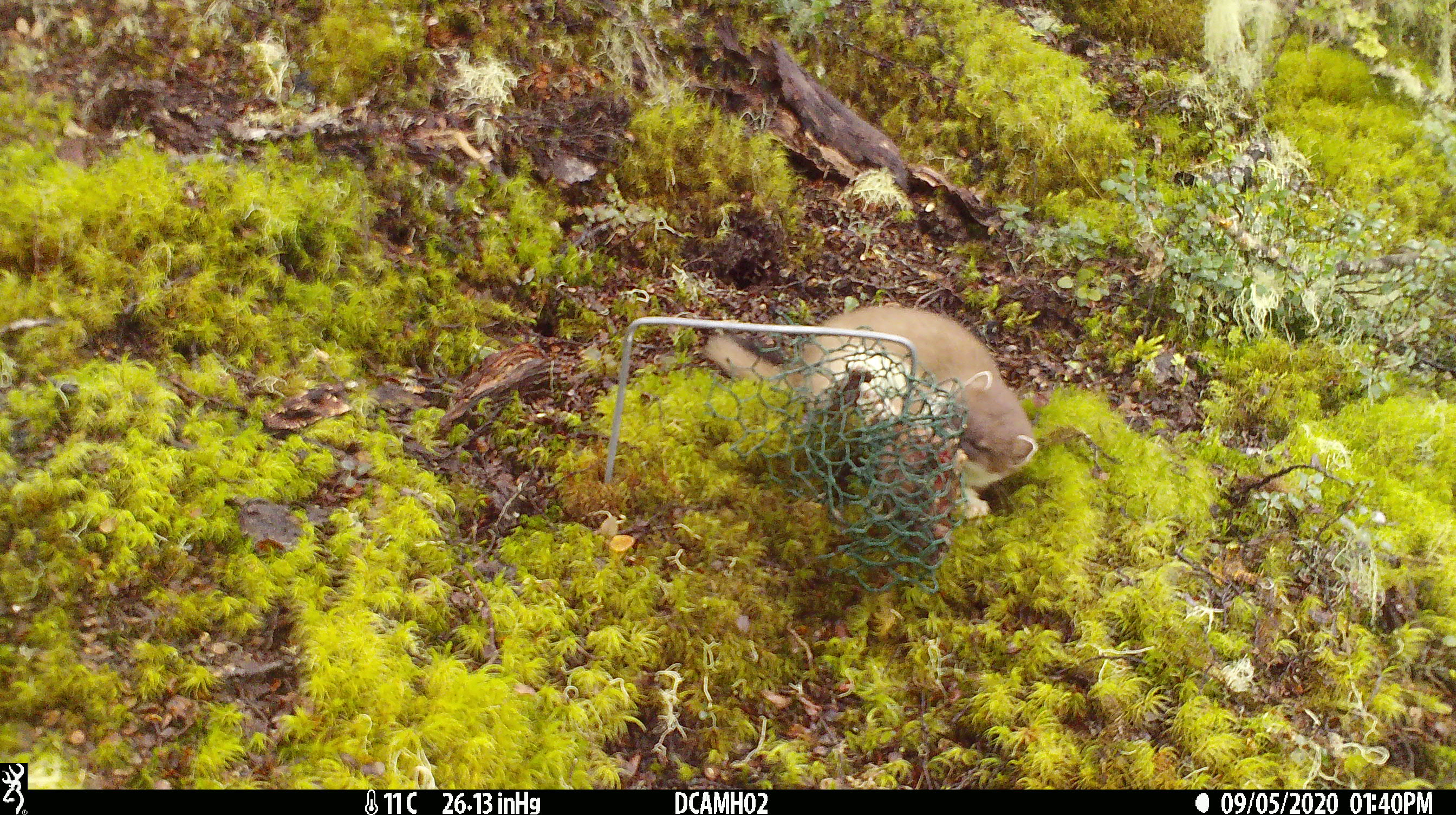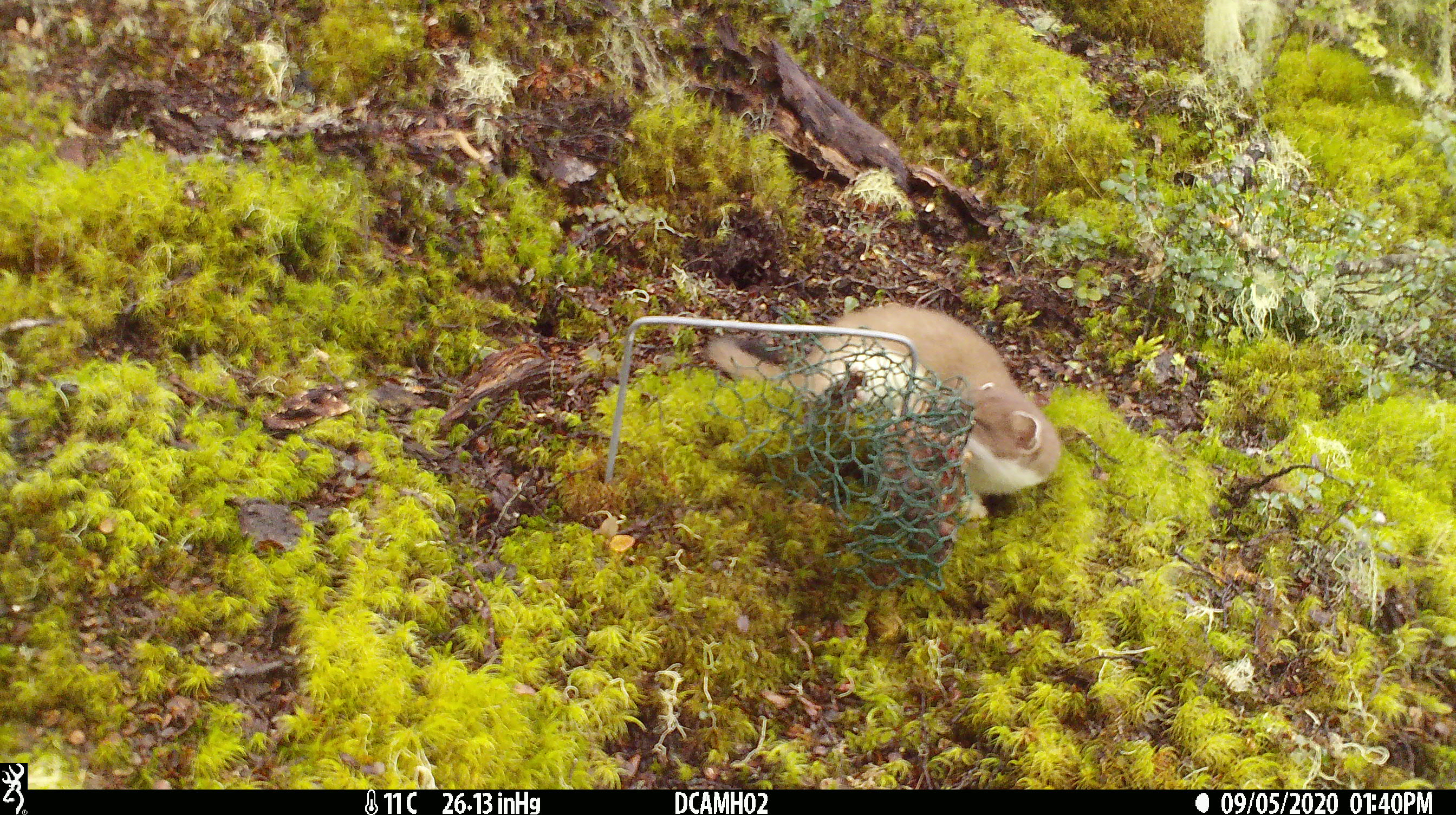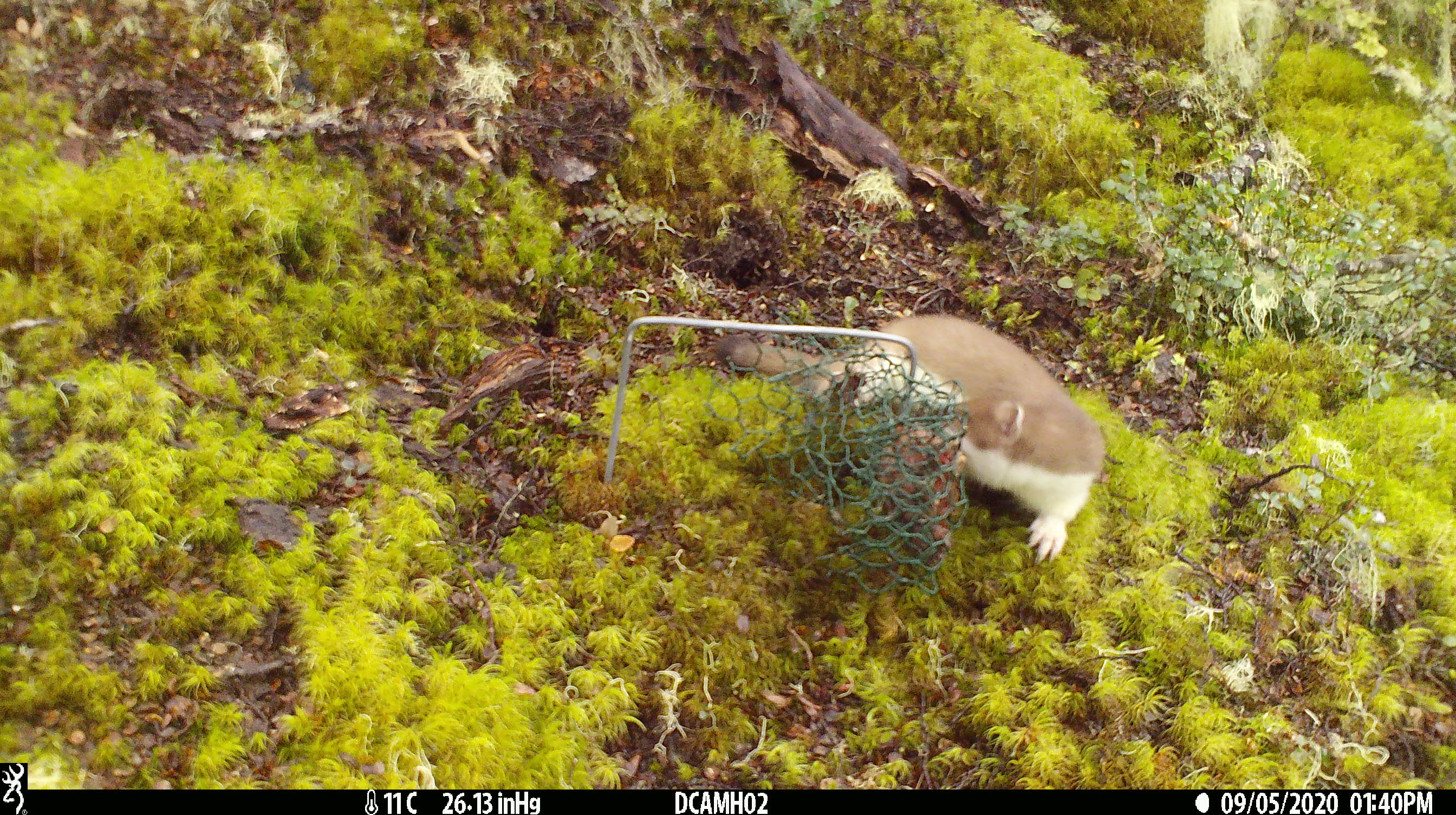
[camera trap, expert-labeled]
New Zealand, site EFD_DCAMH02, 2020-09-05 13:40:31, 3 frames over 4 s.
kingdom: Animalia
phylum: Chordata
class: Mammalia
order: Carnivora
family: Mustelidae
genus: Mustela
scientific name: Mustela erminea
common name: stoat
Stoat (Mustela erminea).